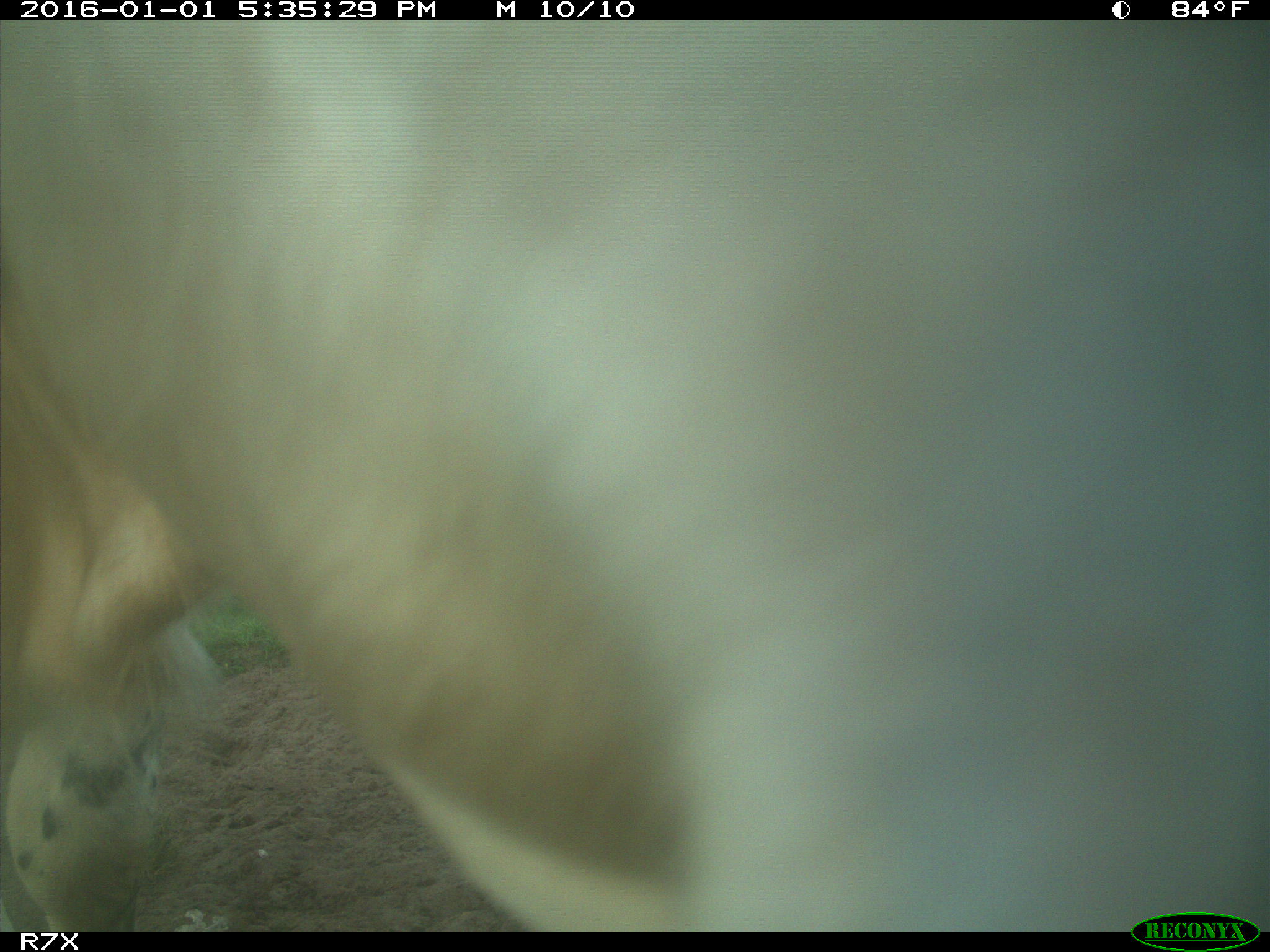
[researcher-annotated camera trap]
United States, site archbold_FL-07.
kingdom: Animalia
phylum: Chordata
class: Mammalia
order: Artiodactyla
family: Bovidae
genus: Bos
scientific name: Bos taurus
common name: domestic cow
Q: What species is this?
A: Bos taurus (domestic cow).